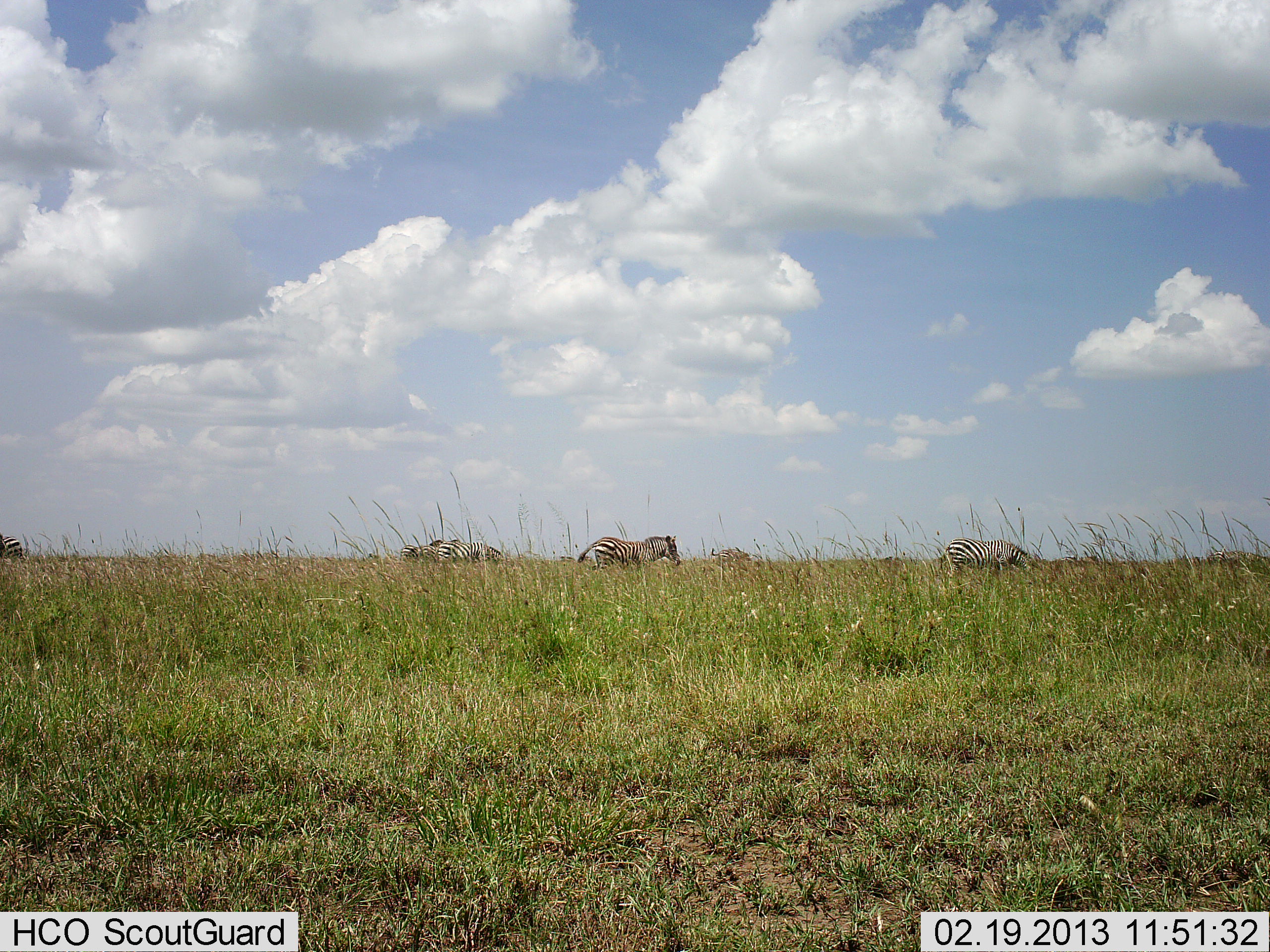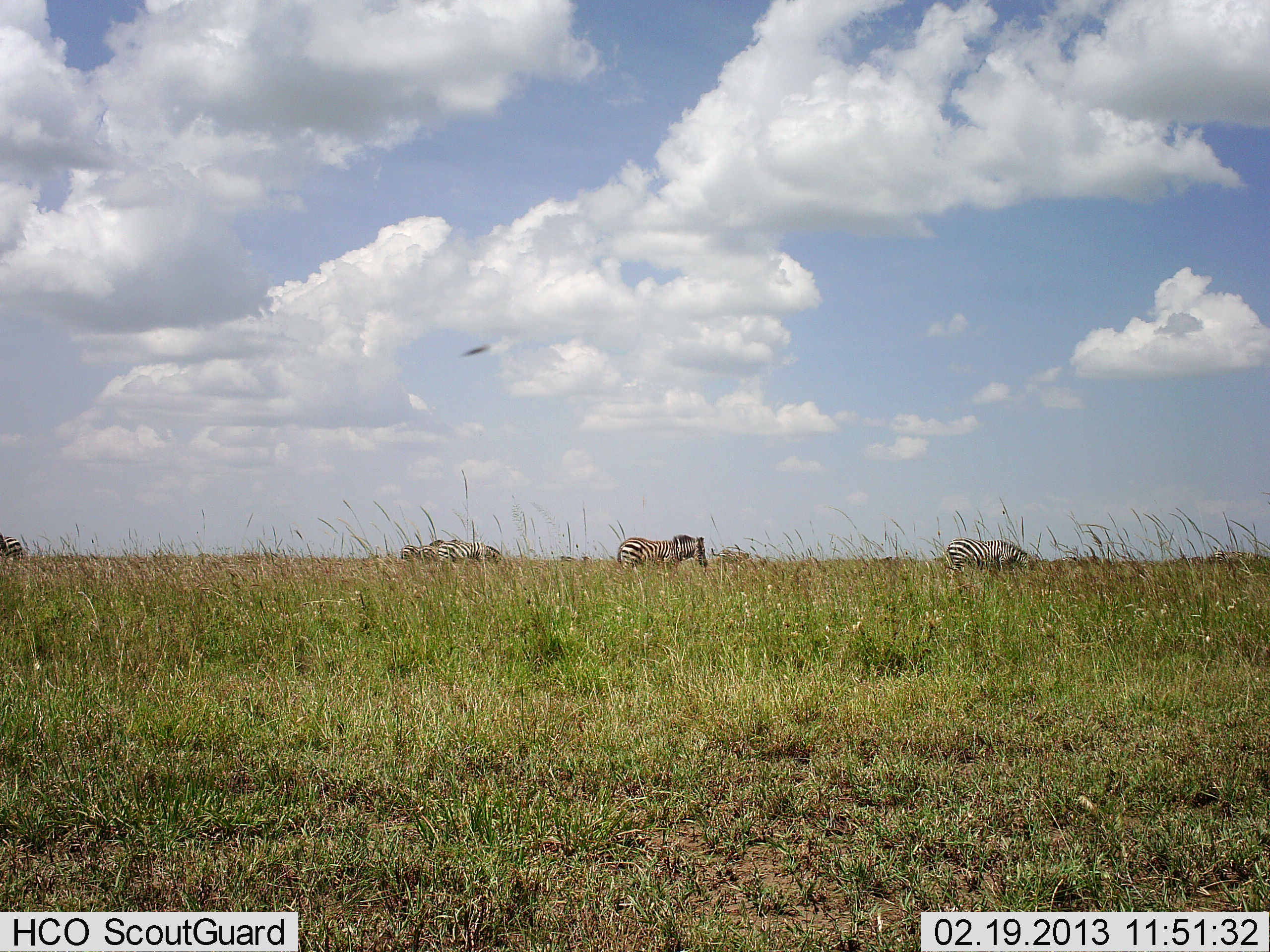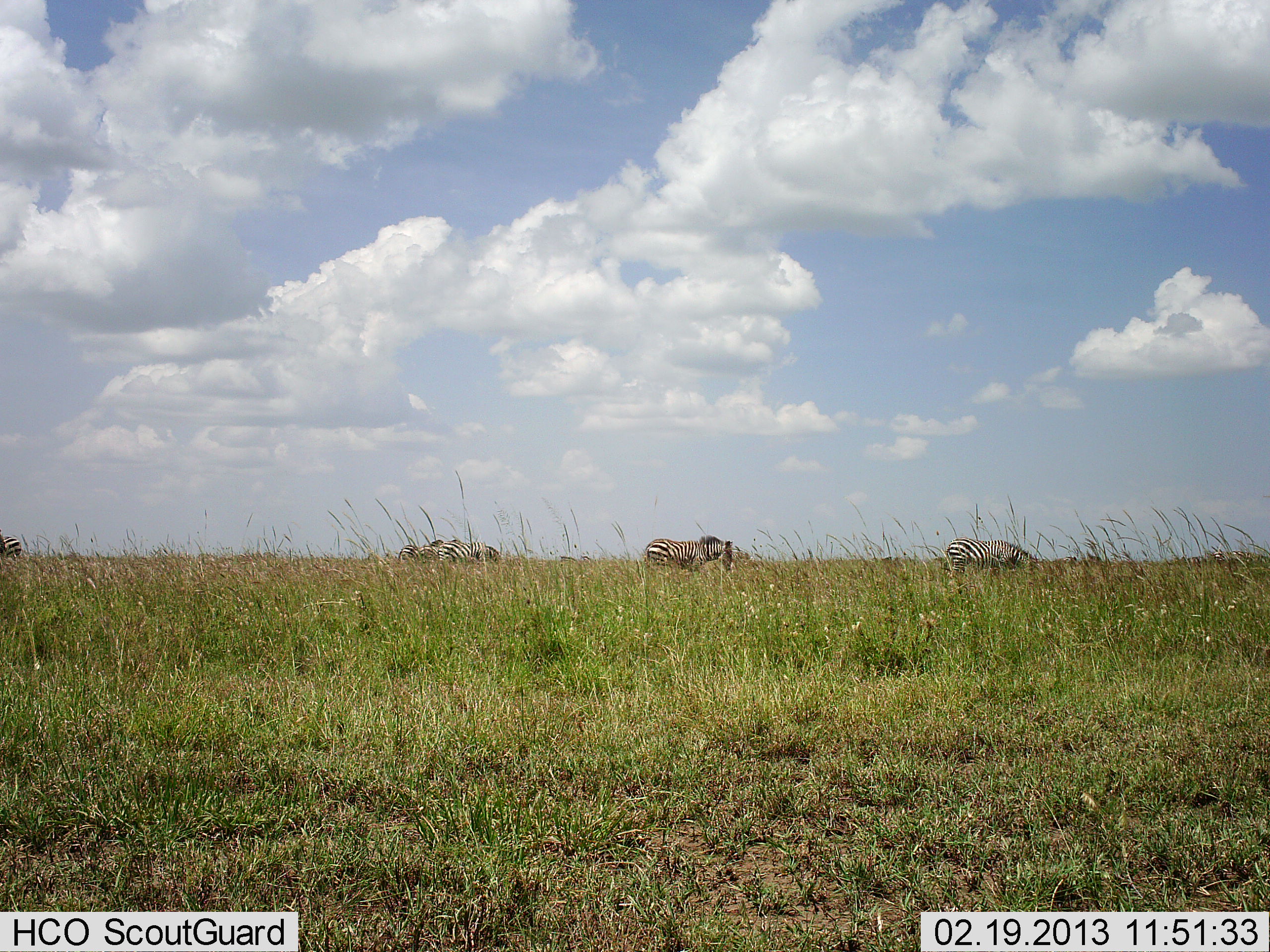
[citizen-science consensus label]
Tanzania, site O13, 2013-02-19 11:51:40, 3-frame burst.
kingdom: Animalia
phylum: Chordata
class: Mammalia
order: Perissodactyla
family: Equidae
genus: Equus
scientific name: Equus quagga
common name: plains zebra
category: zebra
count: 5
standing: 44%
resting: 0%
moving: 72%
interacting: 0%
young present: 0%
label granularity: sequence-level